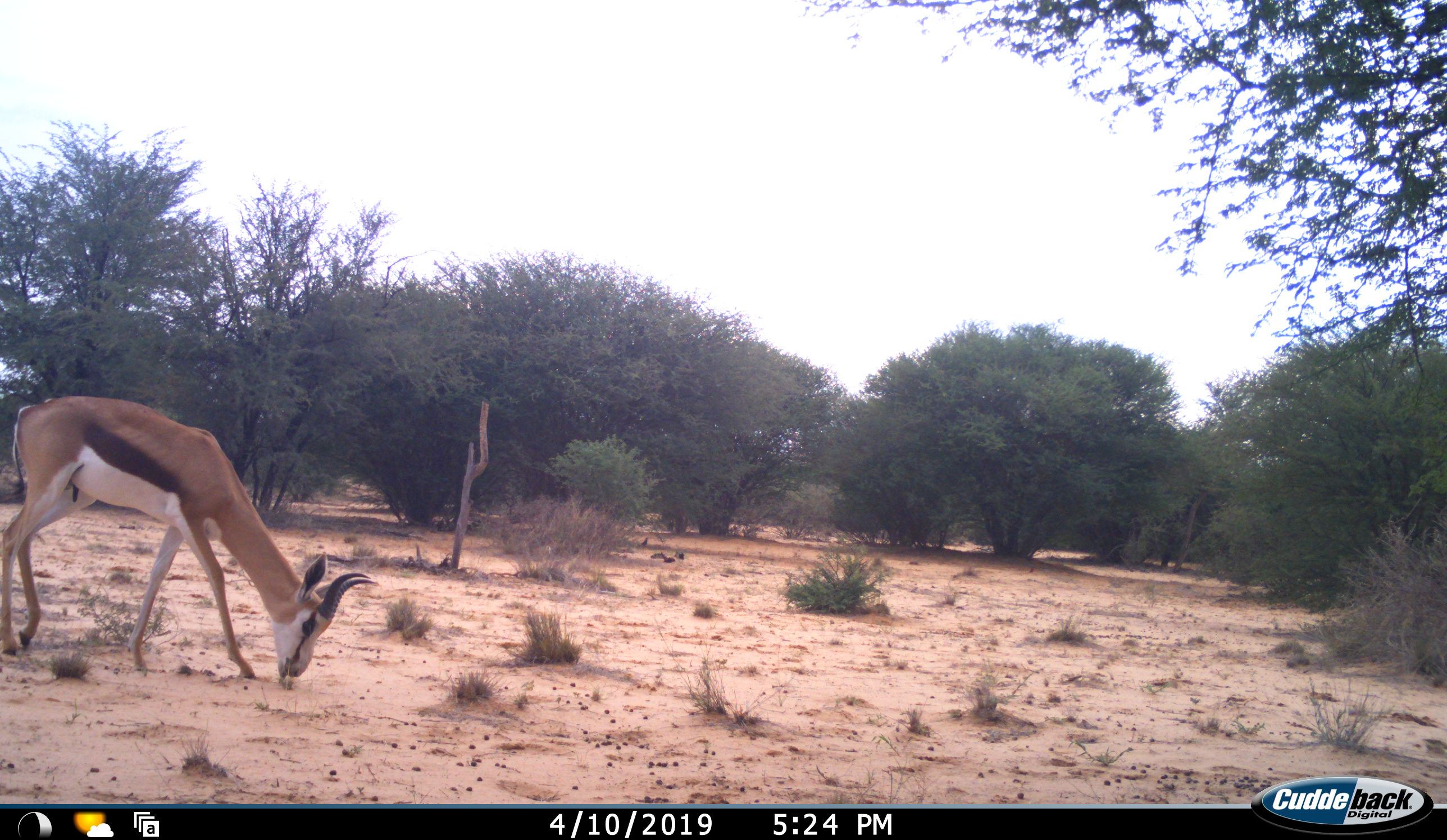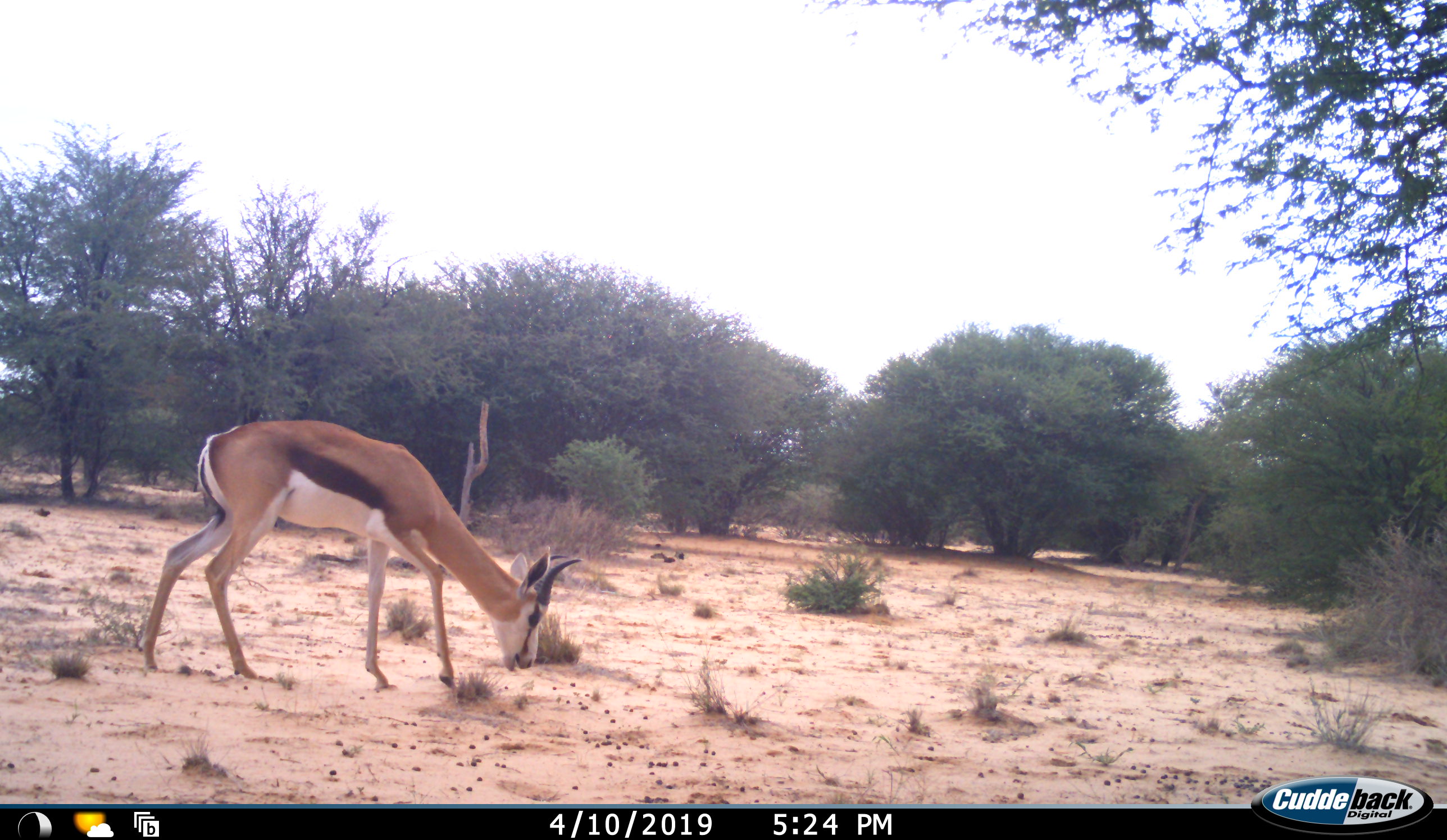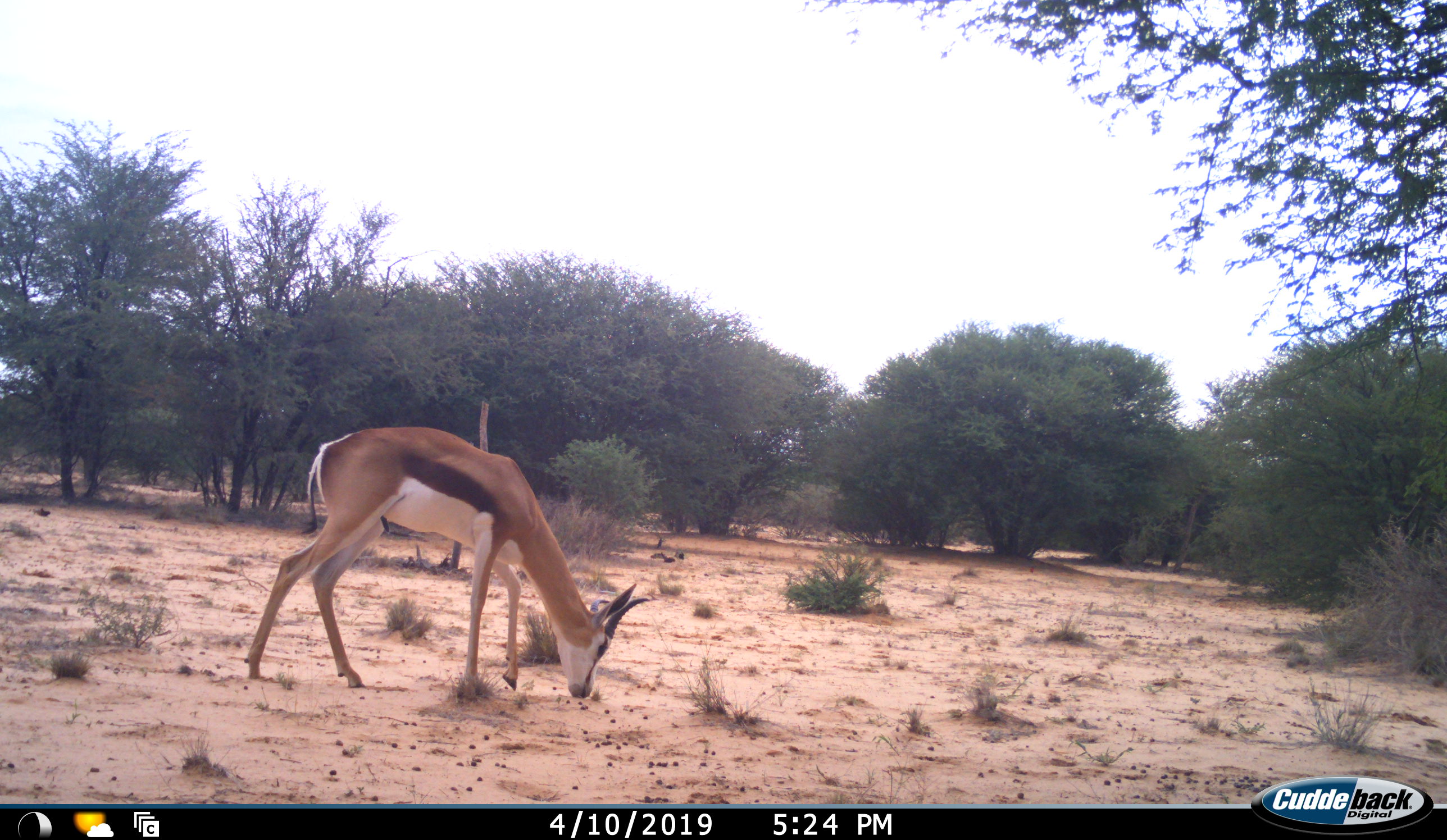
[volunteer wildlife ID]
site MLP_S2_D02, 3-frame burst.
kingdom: Animalia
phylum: Chordata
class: Mammalia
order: Artiodactyla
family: Bovidae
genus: Antidorcas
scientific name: Antidorcas marsupialis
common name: springbok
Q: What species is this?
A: Springbok (Antidorcas marsupialis).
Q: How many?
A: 1.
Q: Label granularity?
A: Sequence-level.